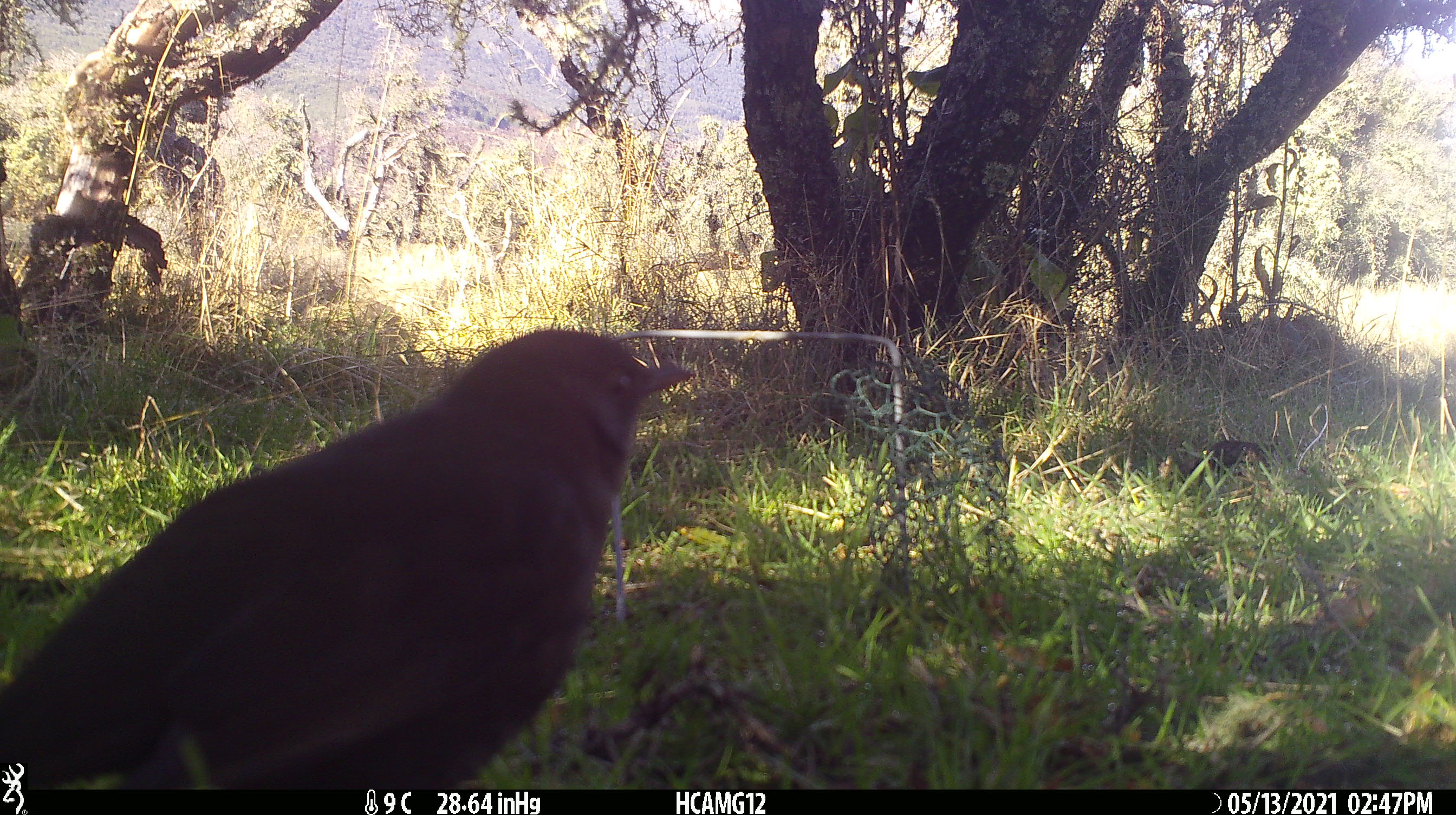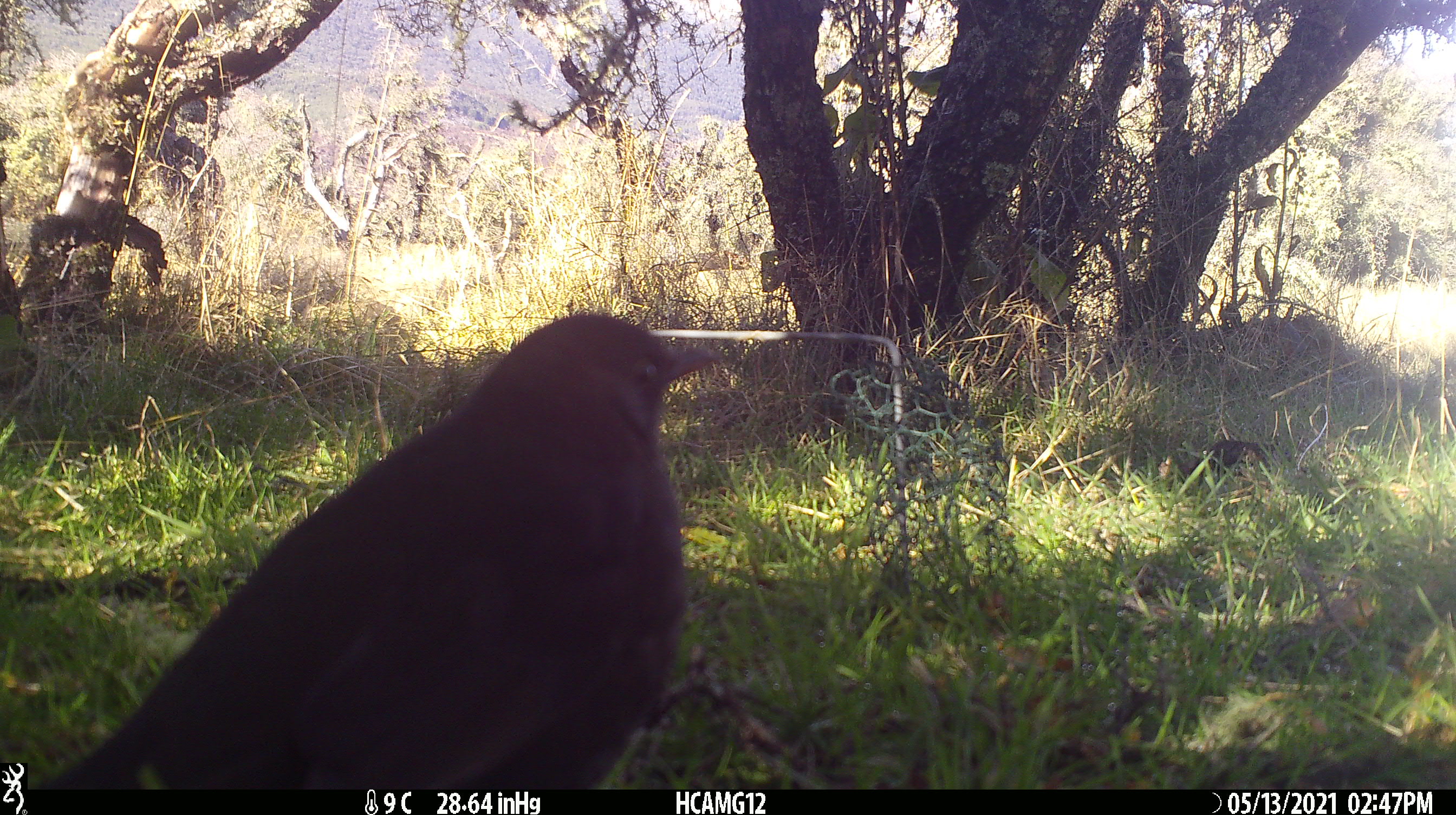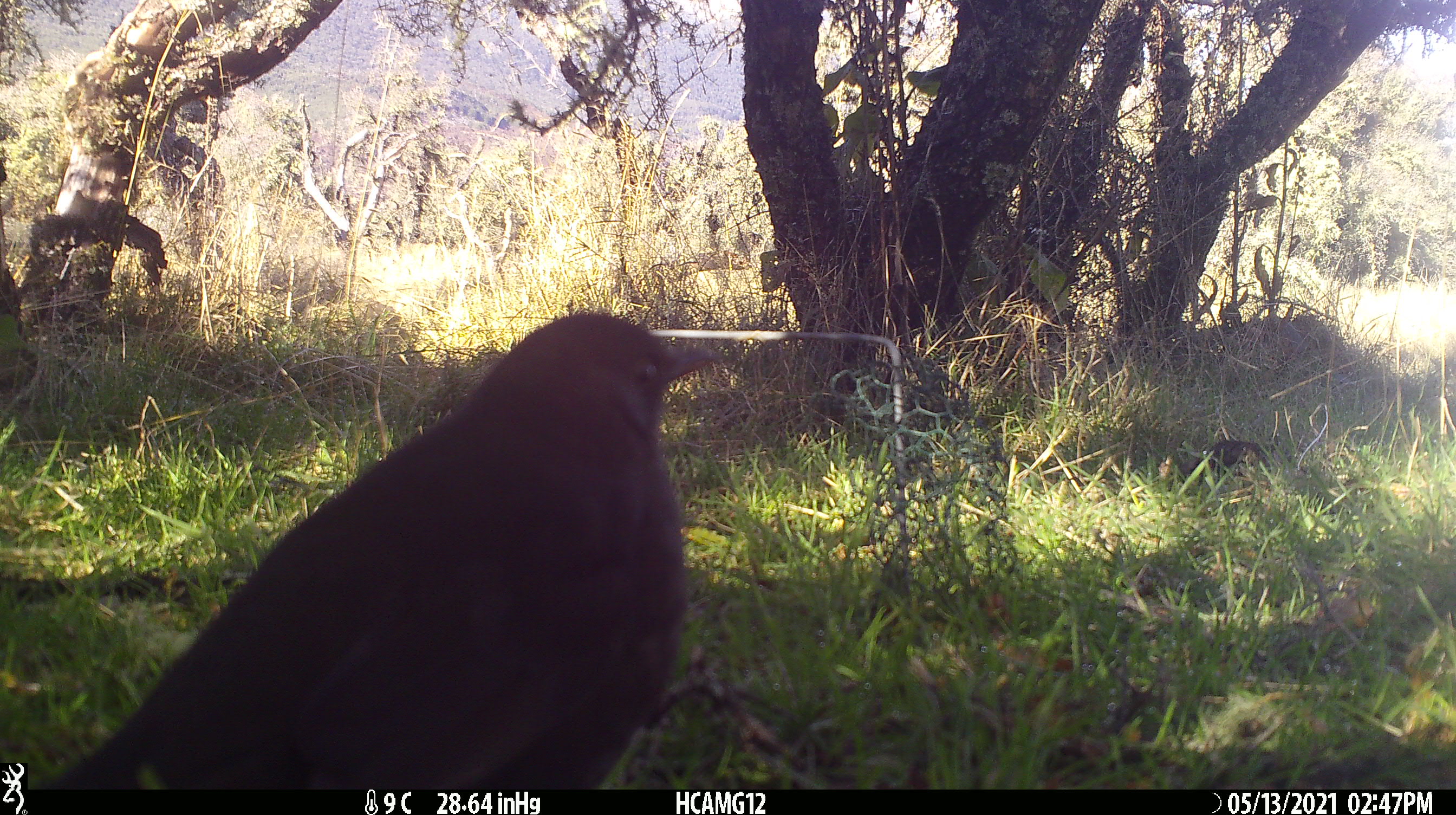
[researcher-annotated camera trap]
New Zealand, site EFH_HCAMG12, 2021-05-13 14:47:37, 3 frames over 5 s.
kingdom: Animalia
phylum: Chordata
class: Aves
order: Passeriformes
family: Turdidae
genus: Turdus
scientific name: Turdus merula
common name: eurasian blackbird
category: blackbird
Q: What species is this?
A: Blackbird (eurasian blackbird) (Turdus merula).